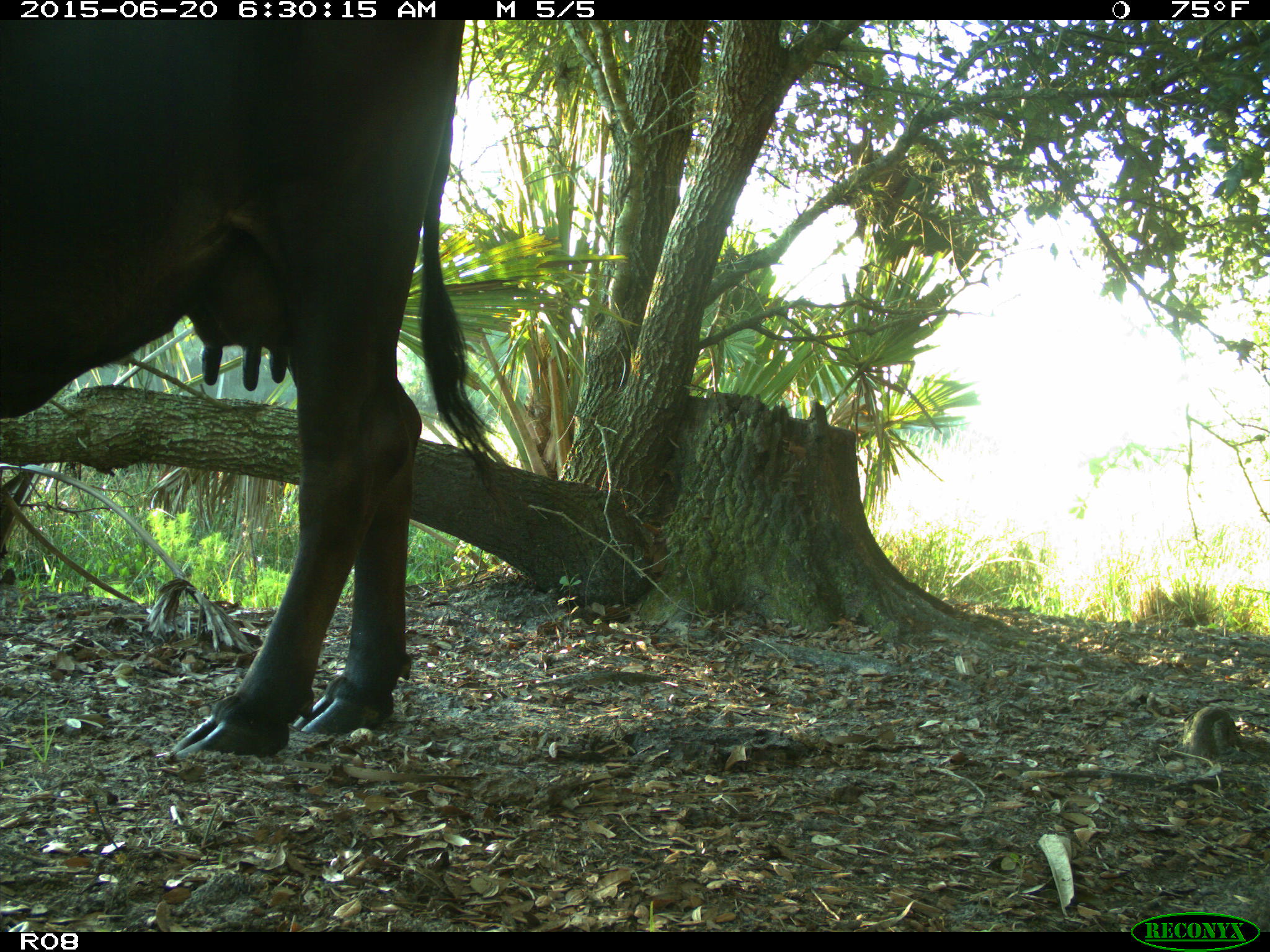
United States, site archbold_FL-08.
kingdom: Animalia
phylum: Chordata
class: Mammalia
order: Artiodactyla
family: Bovidae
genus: Bos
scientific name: Bos taurus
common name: domestic cow